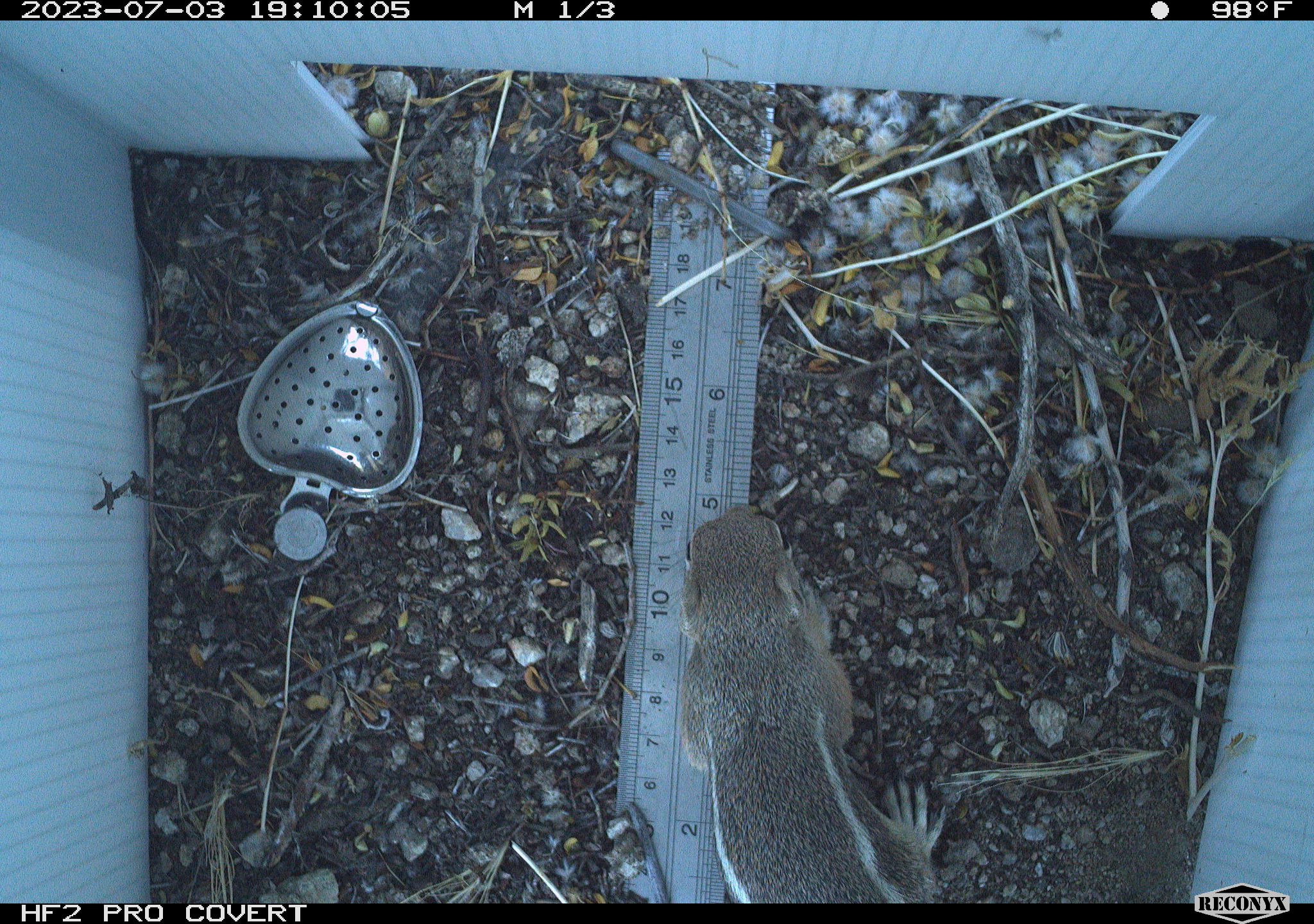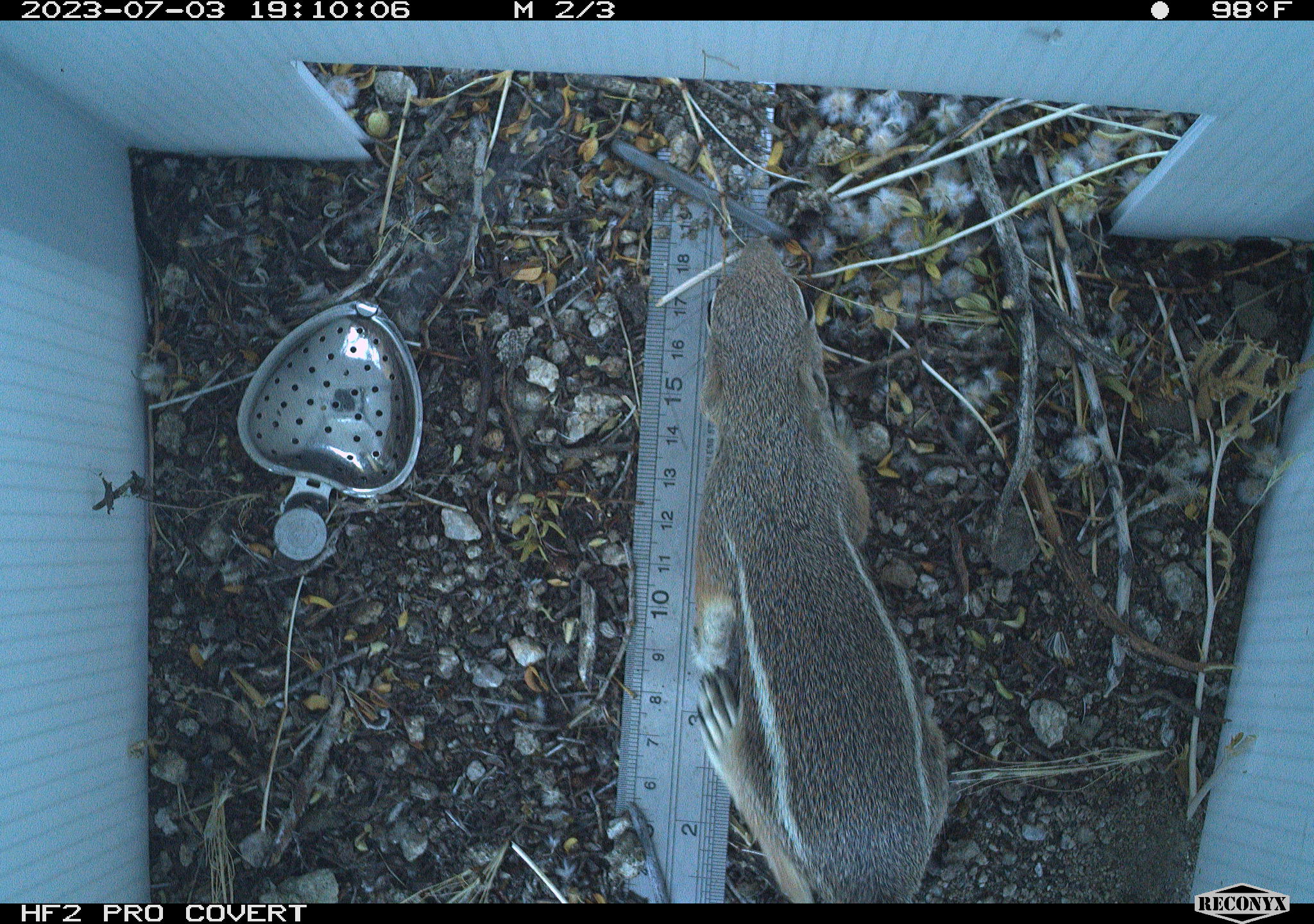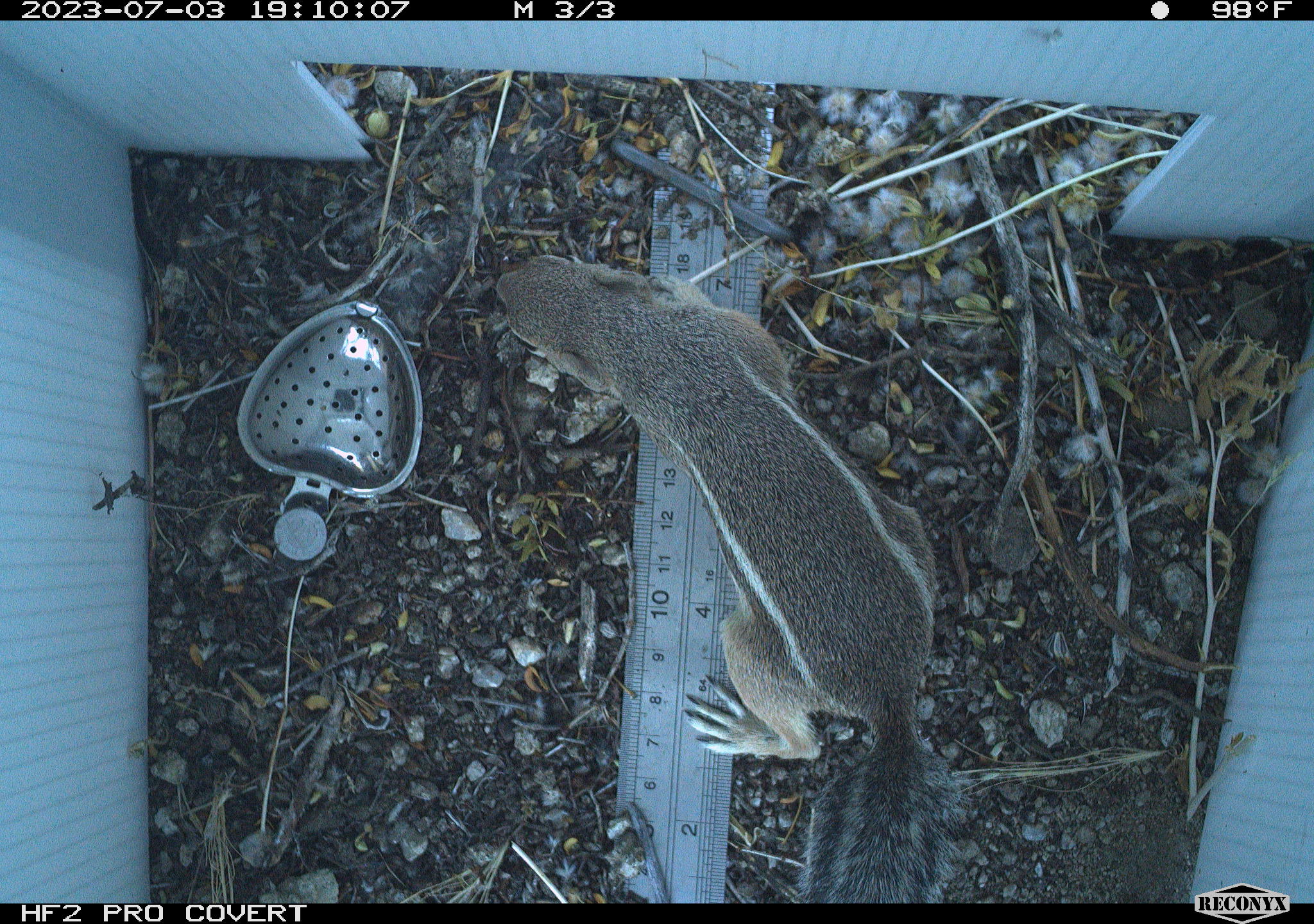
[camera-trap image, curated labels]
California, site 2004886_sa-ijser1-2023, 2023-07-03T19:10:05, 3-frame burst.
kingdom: Animalia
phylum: Chordata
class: Mammalia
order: Rodentia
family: Sciuridae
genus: Ammospermophilus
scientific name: Ammospermophilus leucurus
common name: white-tailed antelope squirrel